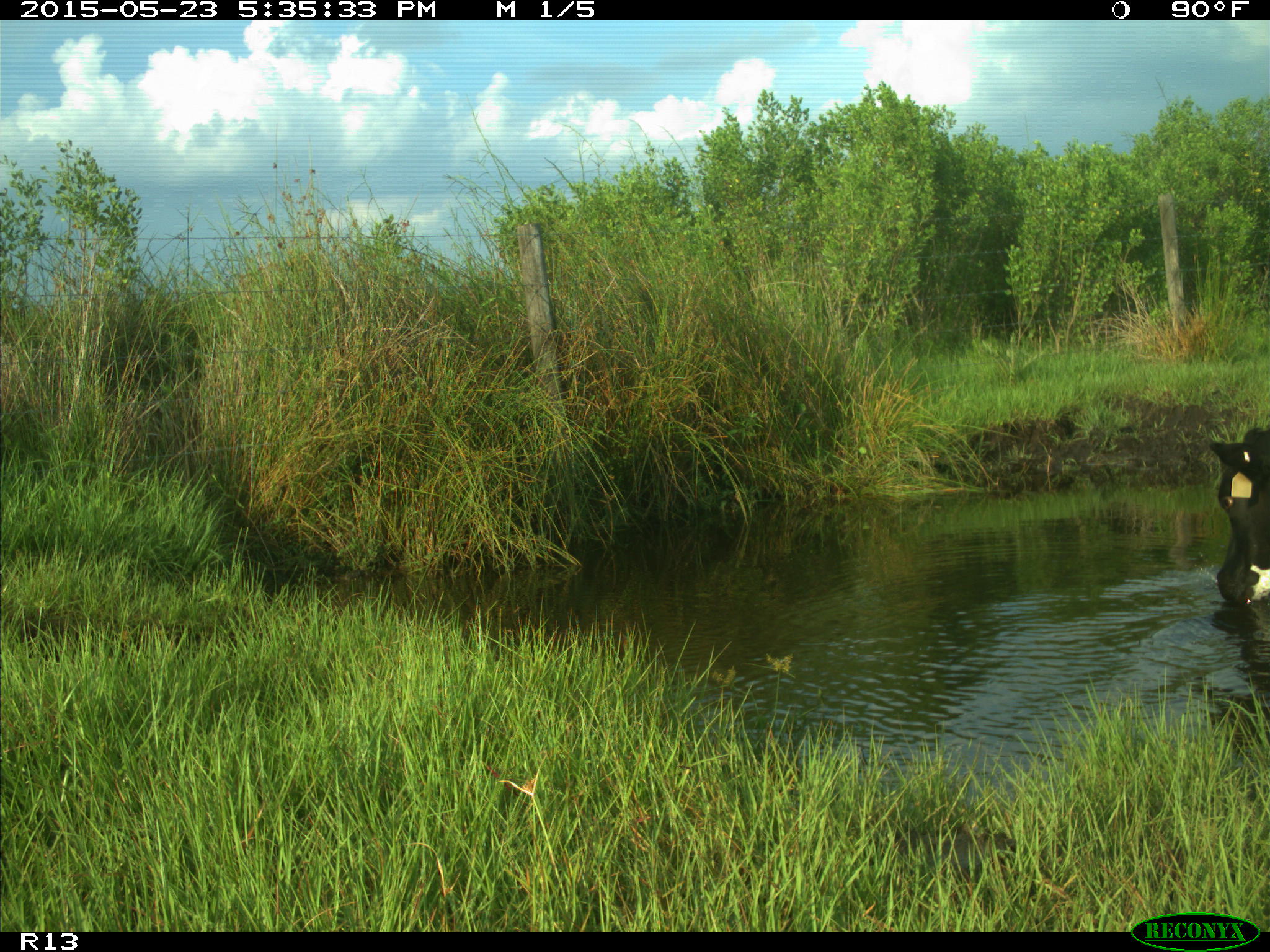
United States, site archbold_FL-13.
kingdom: Animalia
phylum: Chordata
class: Mammalia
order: Artiodactyla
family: Bovidae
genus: Bos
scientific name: Bos taurus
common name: domestic cow